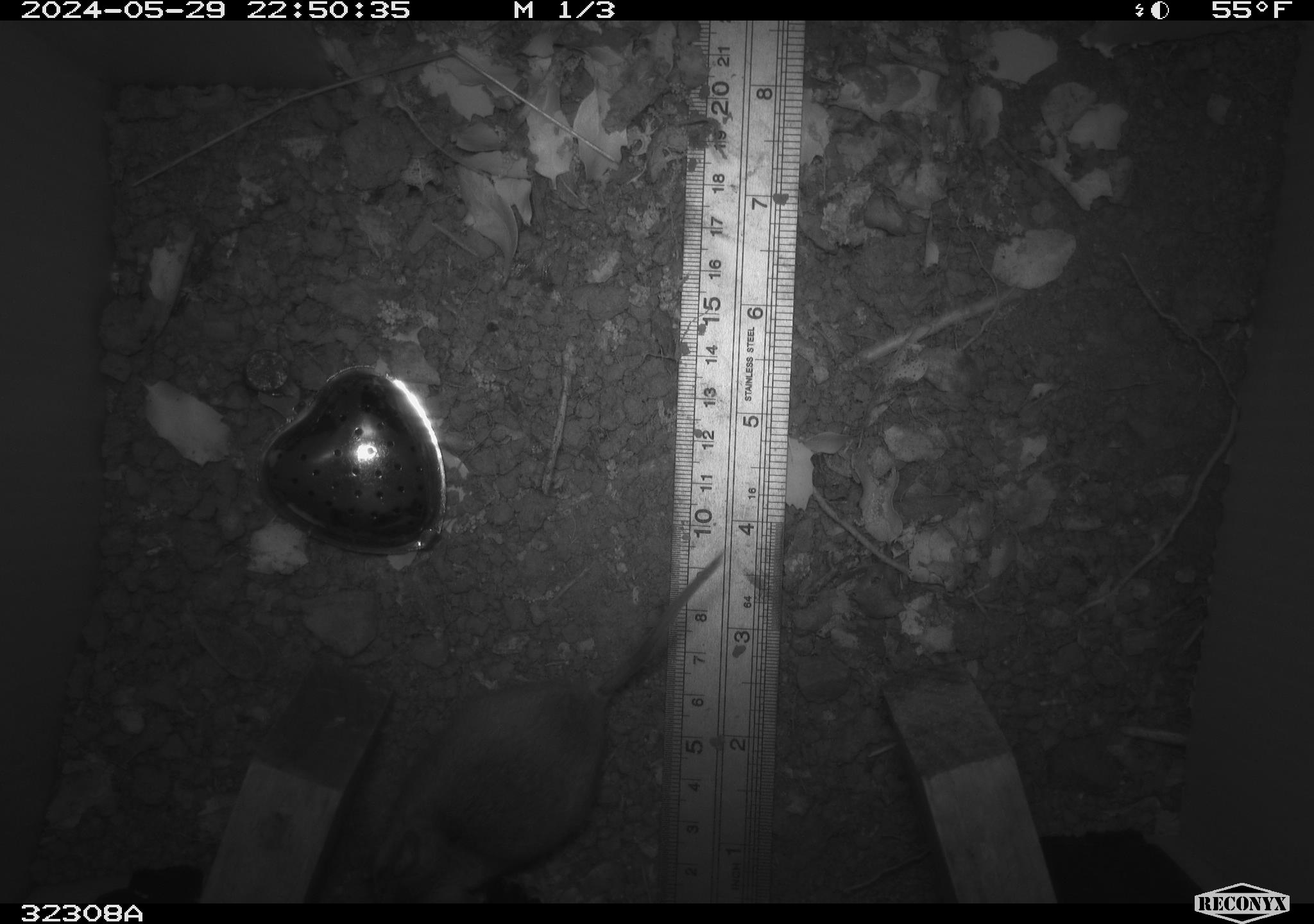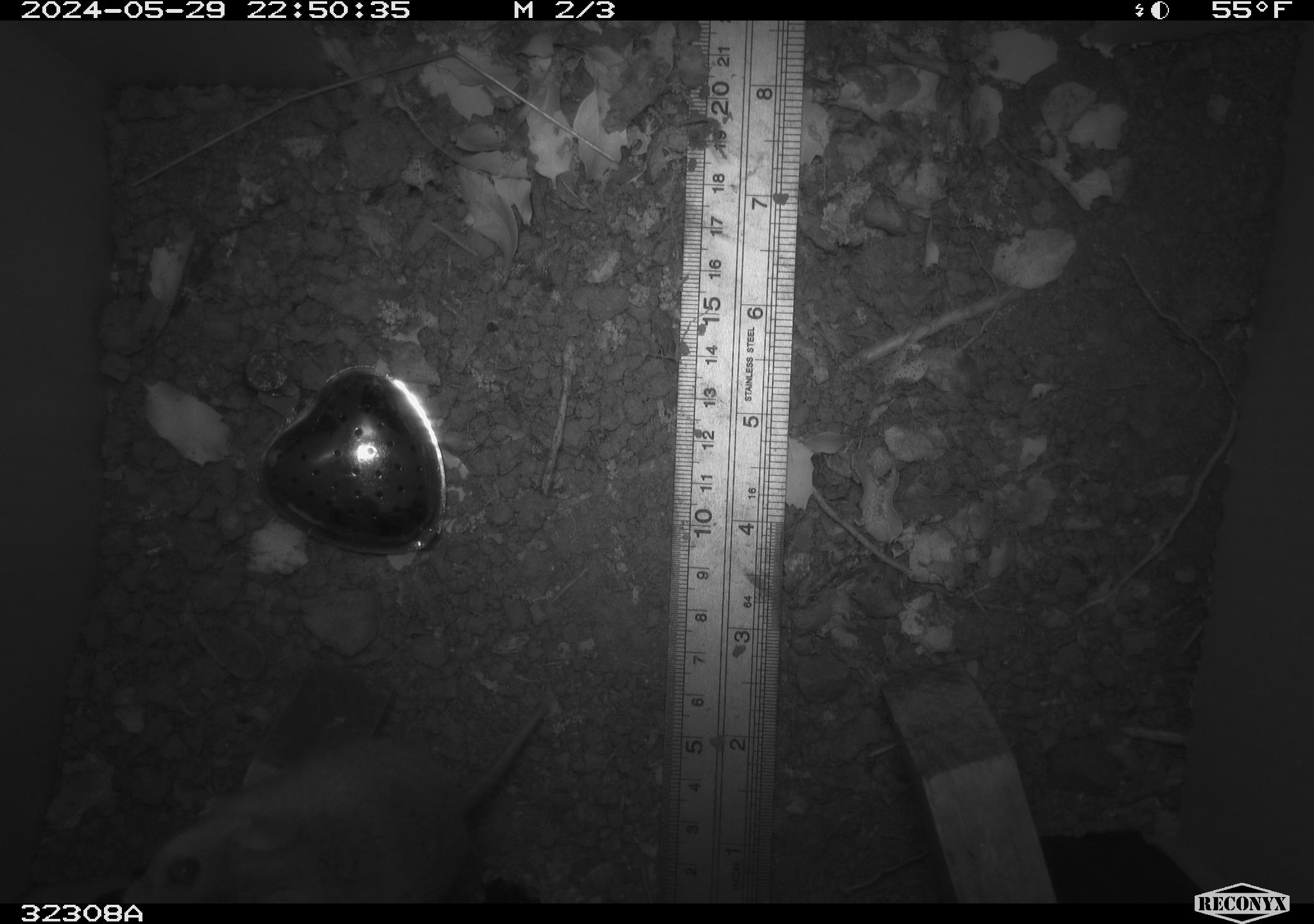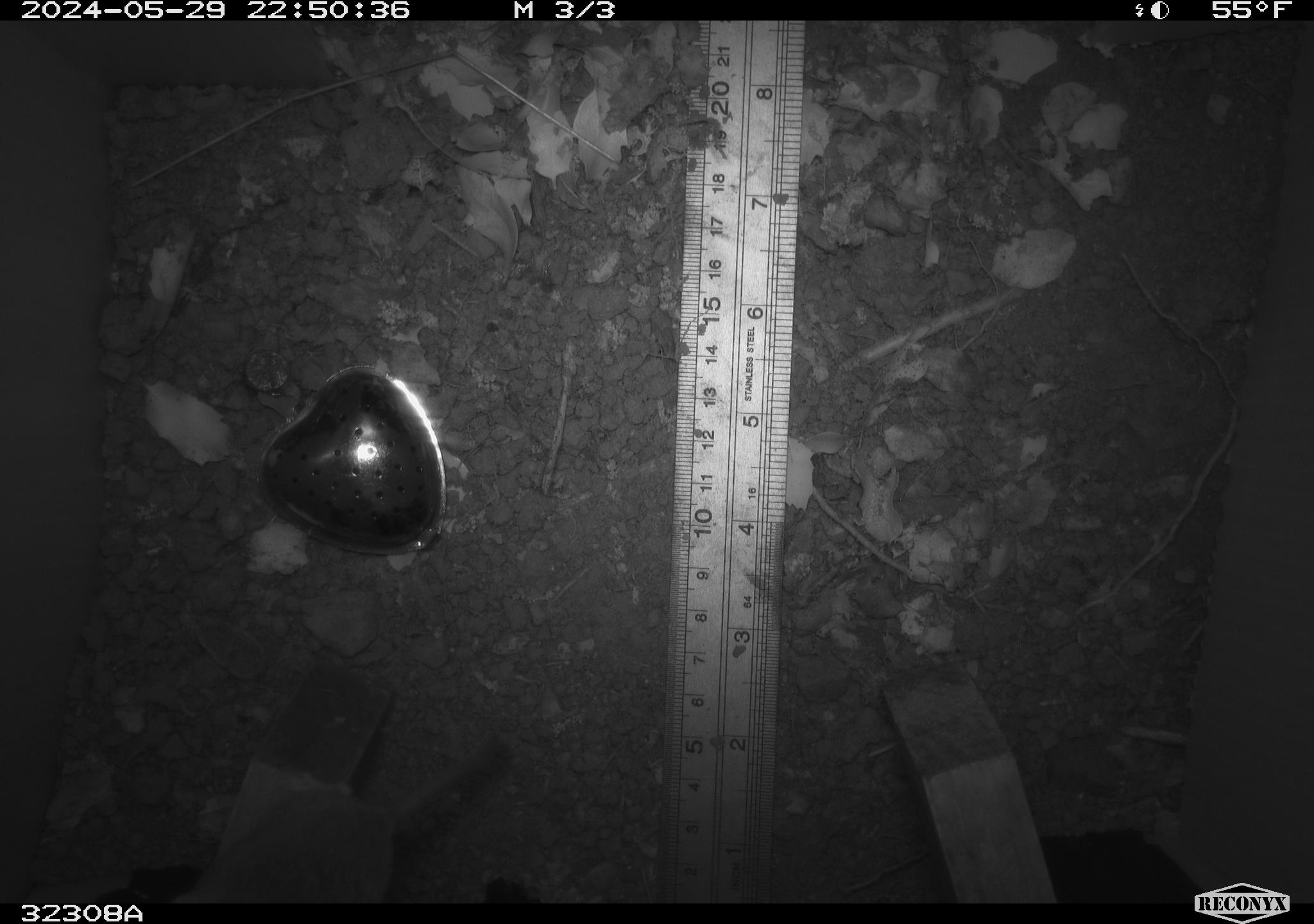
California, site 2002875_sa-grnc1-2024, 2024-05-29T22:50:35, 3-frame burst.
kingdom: Animalia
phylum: Chordata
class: Mammalia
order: Rodentia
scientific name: Rodentia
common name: rodent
Rodent (Rodentia).